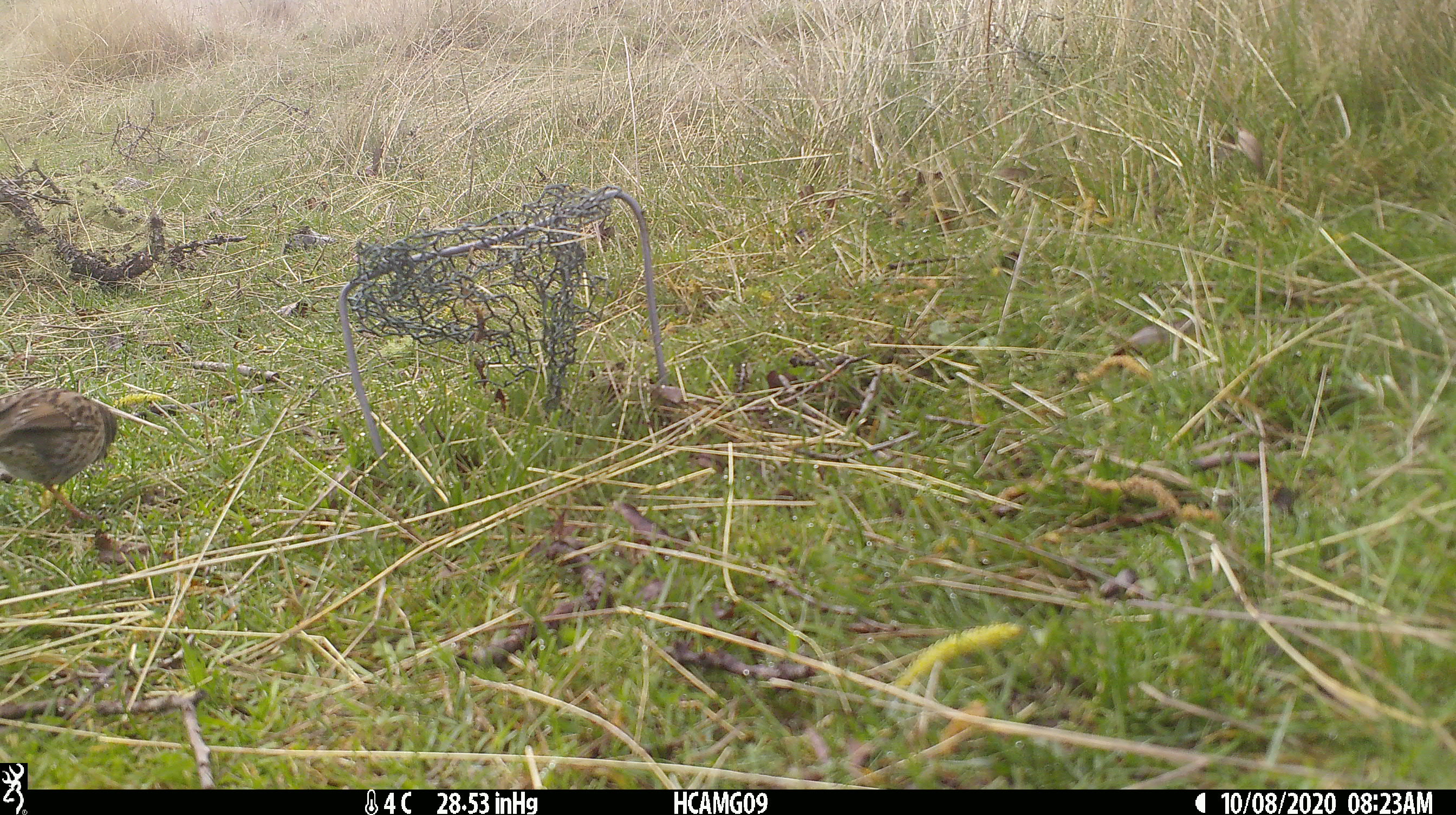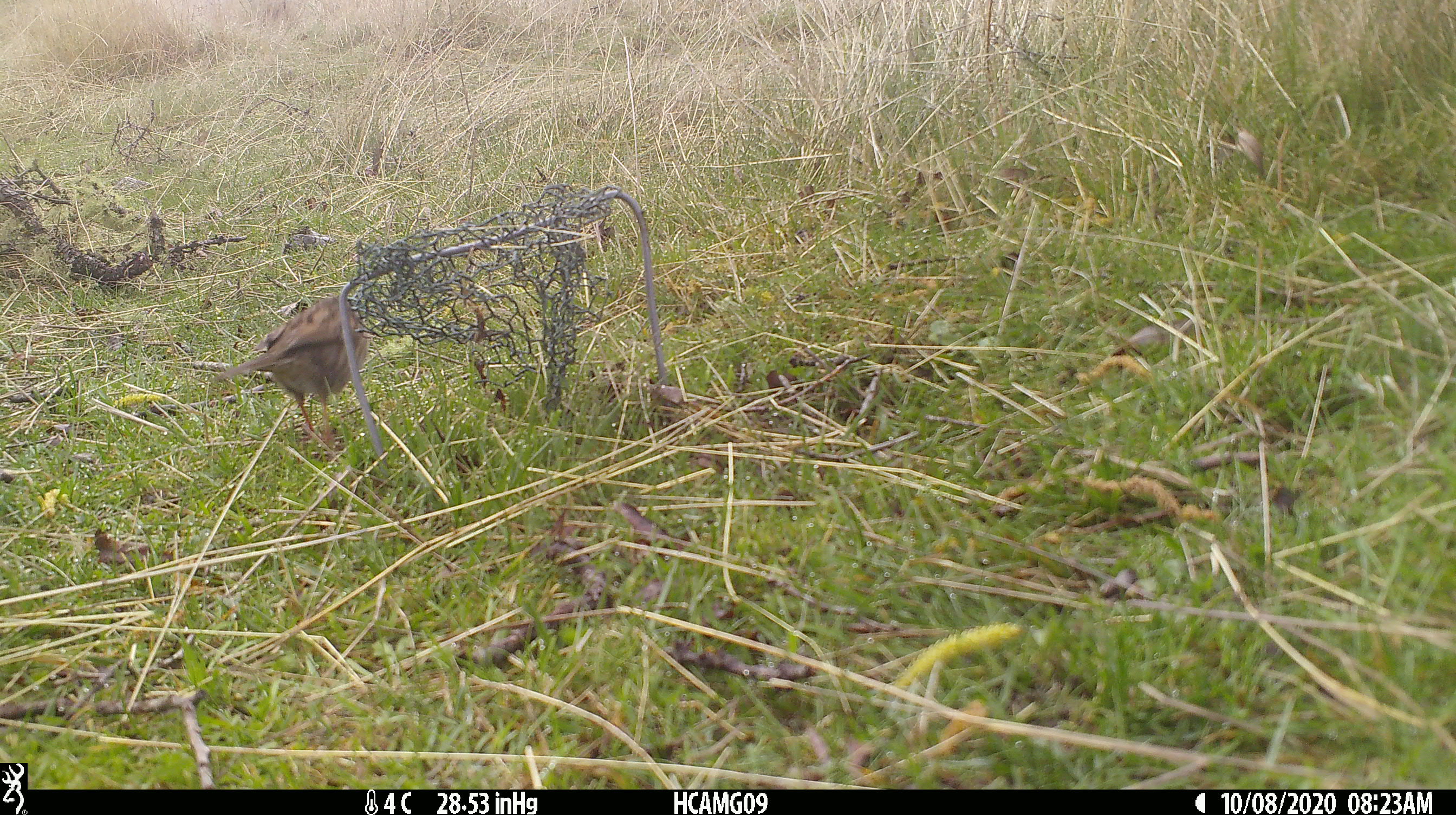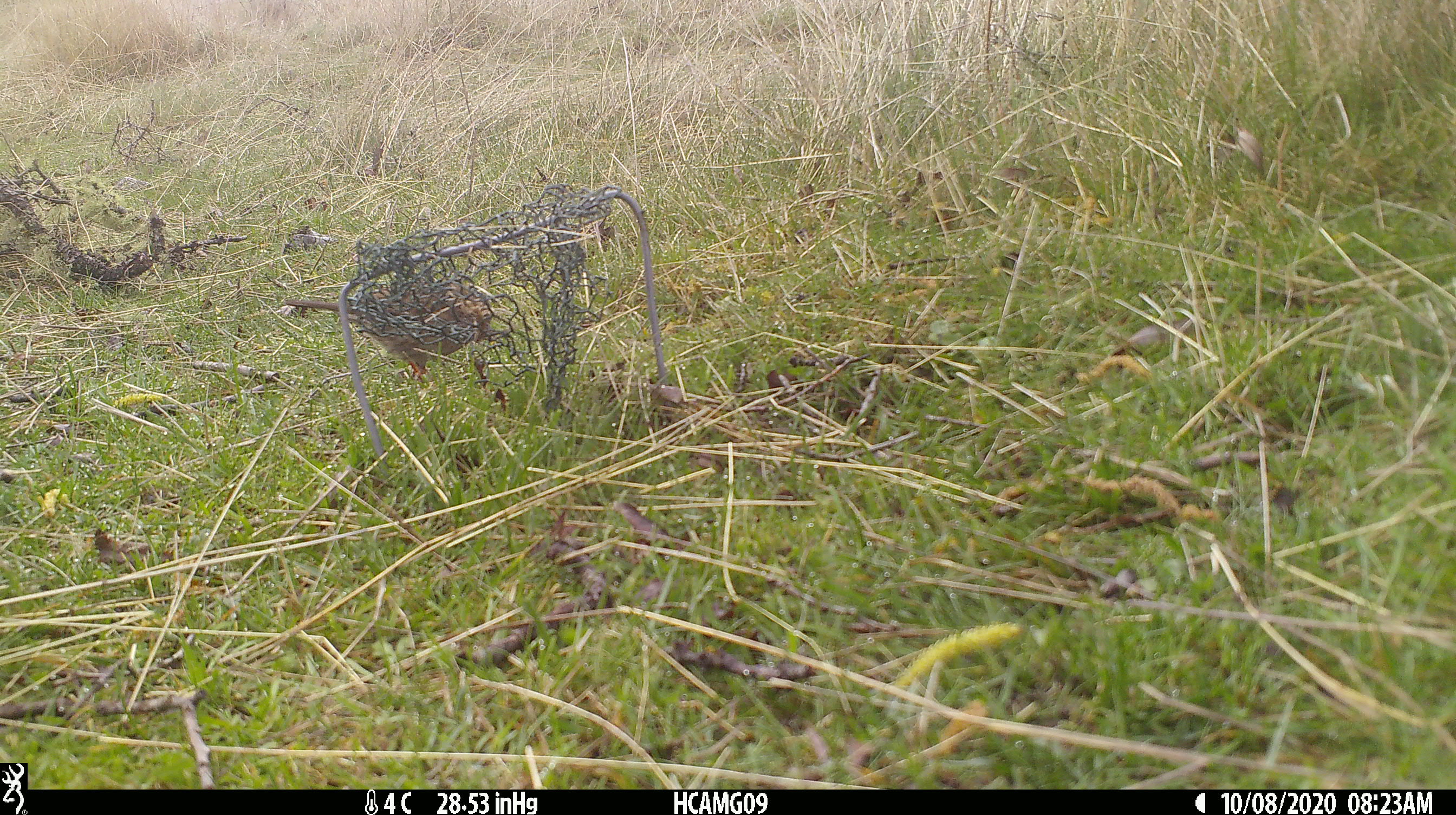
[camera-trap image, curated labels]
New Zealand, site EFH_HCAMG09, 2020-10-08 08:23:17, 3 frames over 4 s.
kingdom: Animalia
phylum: Chordata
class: Aves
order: Passeriformes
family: Prunellidae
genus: Prunella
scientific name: Prunella modularis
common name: dunnock